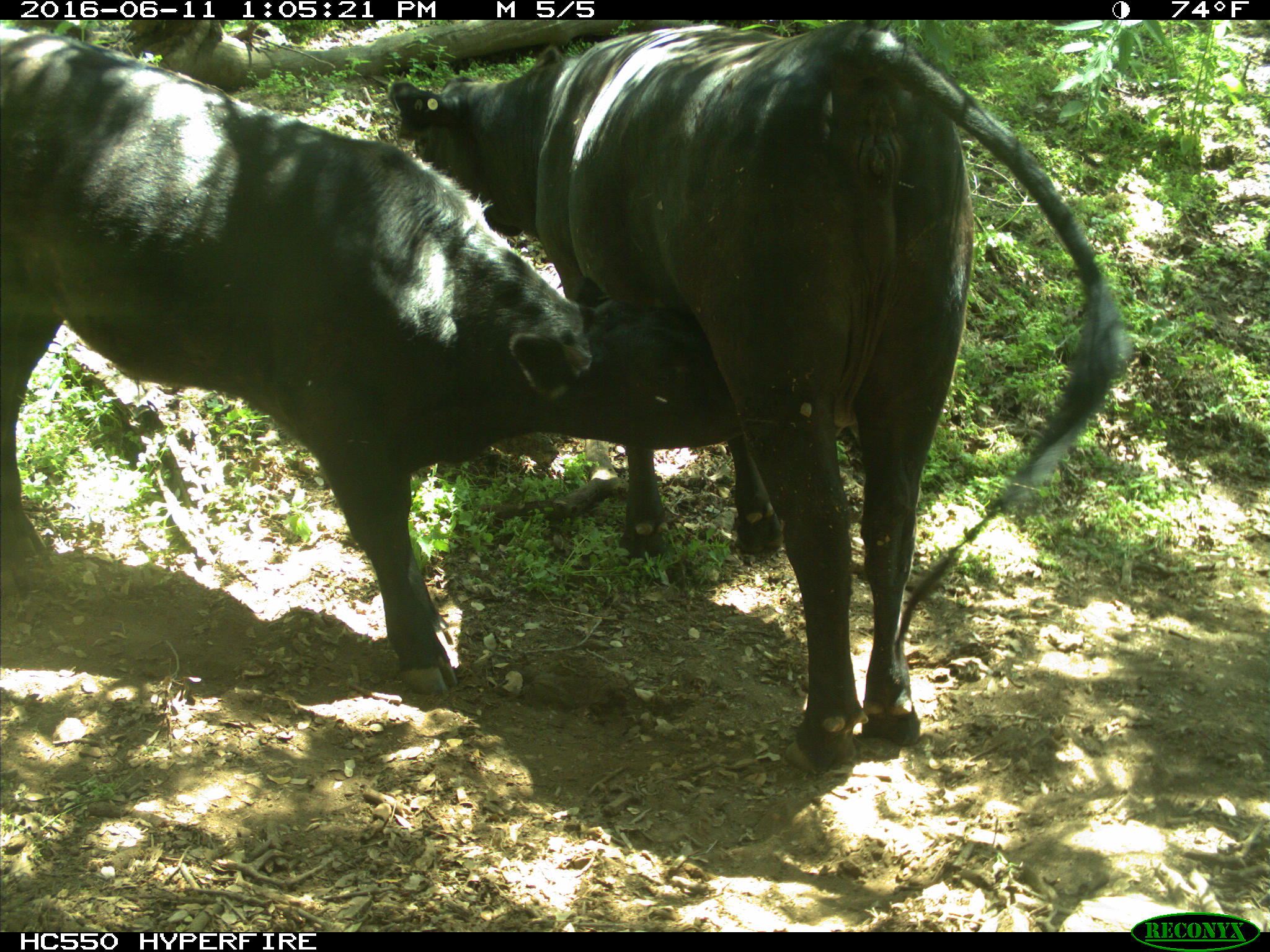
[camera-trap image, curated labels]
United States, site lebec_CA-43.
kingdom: Animalia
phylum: Chordata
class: Mammalia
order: Artiodactyla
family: Bovidae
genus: Bos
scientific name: Bos taurus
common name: domestic cow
Bos taurus (domestic cow).